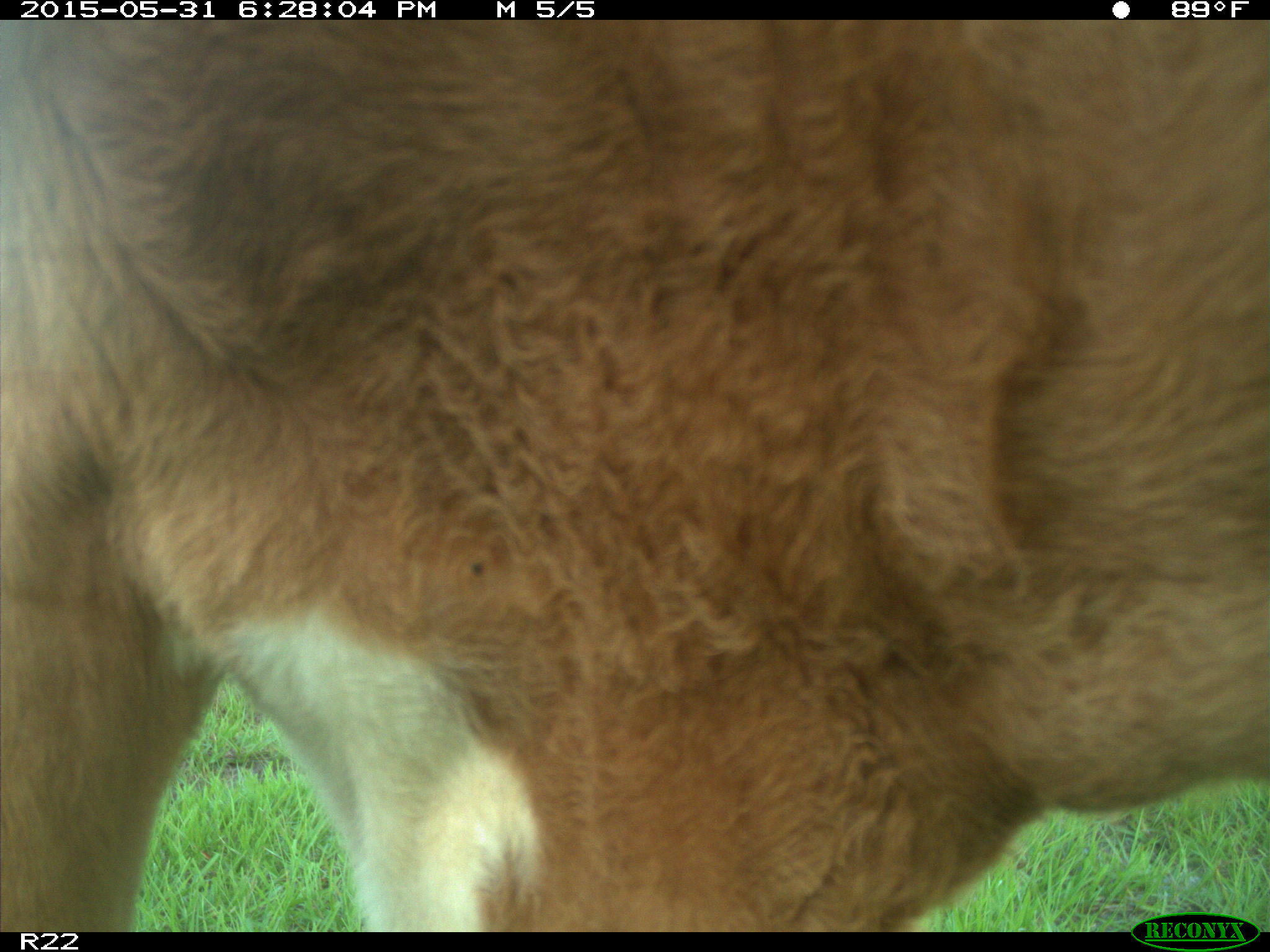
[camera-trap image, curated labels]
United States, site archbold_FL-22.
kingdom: Animalia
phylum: Chordata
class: Mammalia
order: Artiodactyla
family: Bovidae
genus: Bos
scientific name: Bos taurus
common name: domestic cow